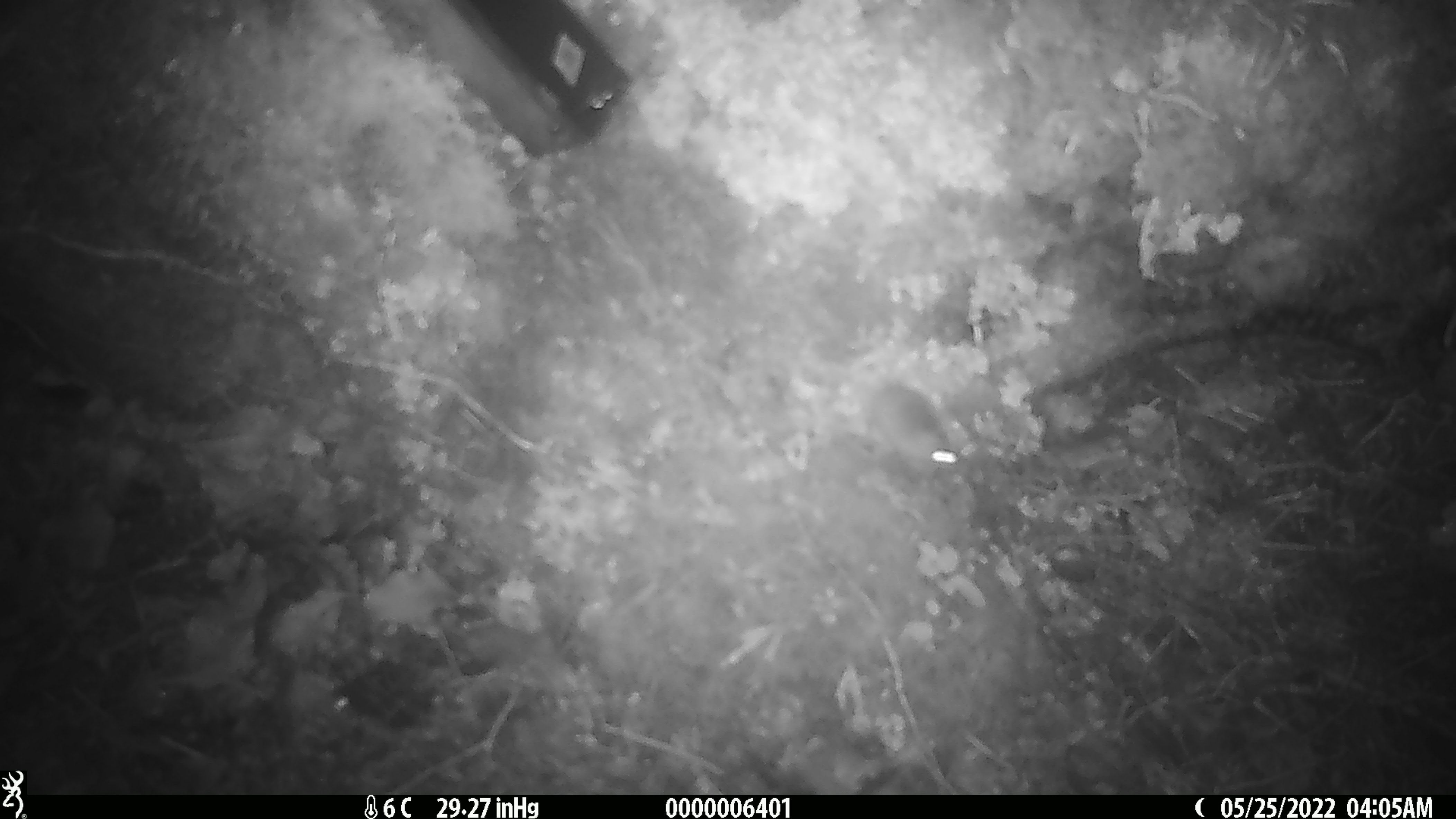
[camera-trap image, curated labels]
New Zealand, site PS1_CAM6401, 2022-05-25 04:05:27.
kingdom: Animalia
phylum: Chordata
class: Mammalia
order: Rodentia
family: Muridae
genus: Mus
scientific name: Mus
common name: mouse